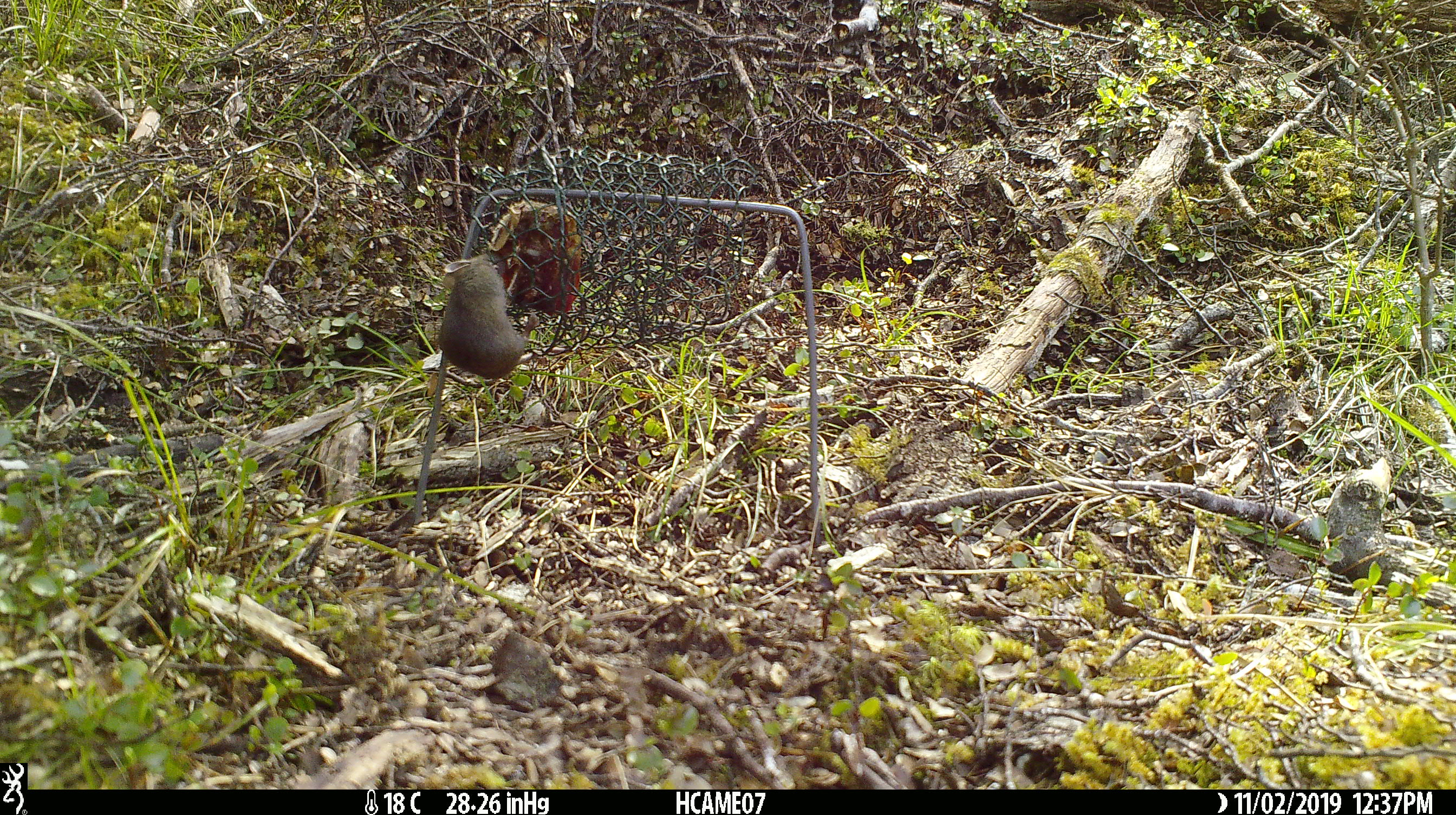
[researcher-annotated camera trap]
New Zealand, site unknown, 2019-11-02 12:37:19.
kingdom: Animalia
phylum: Chordata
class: Mammalia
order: Rodentia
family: Muridae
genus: Mus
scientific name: Mus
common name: mouse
Mouse (Mus).